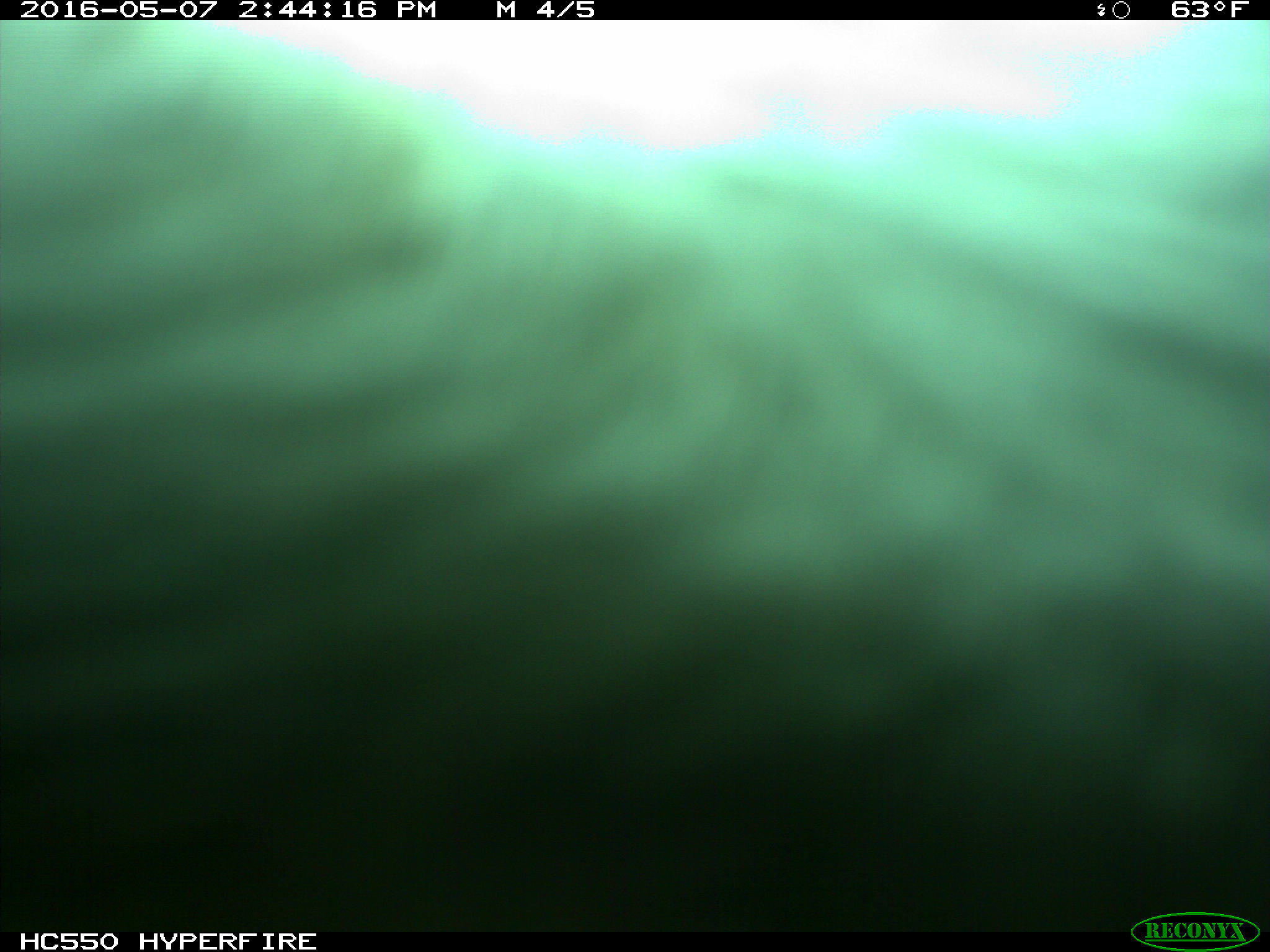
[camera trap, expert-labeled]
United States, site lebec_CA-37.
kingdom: Animalia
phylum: Chordata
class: Mammalia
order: Artiodactyla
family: Bovidae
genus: Bos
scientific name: Bos taurus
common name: domestic cow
Bos taurus (domestic cow).